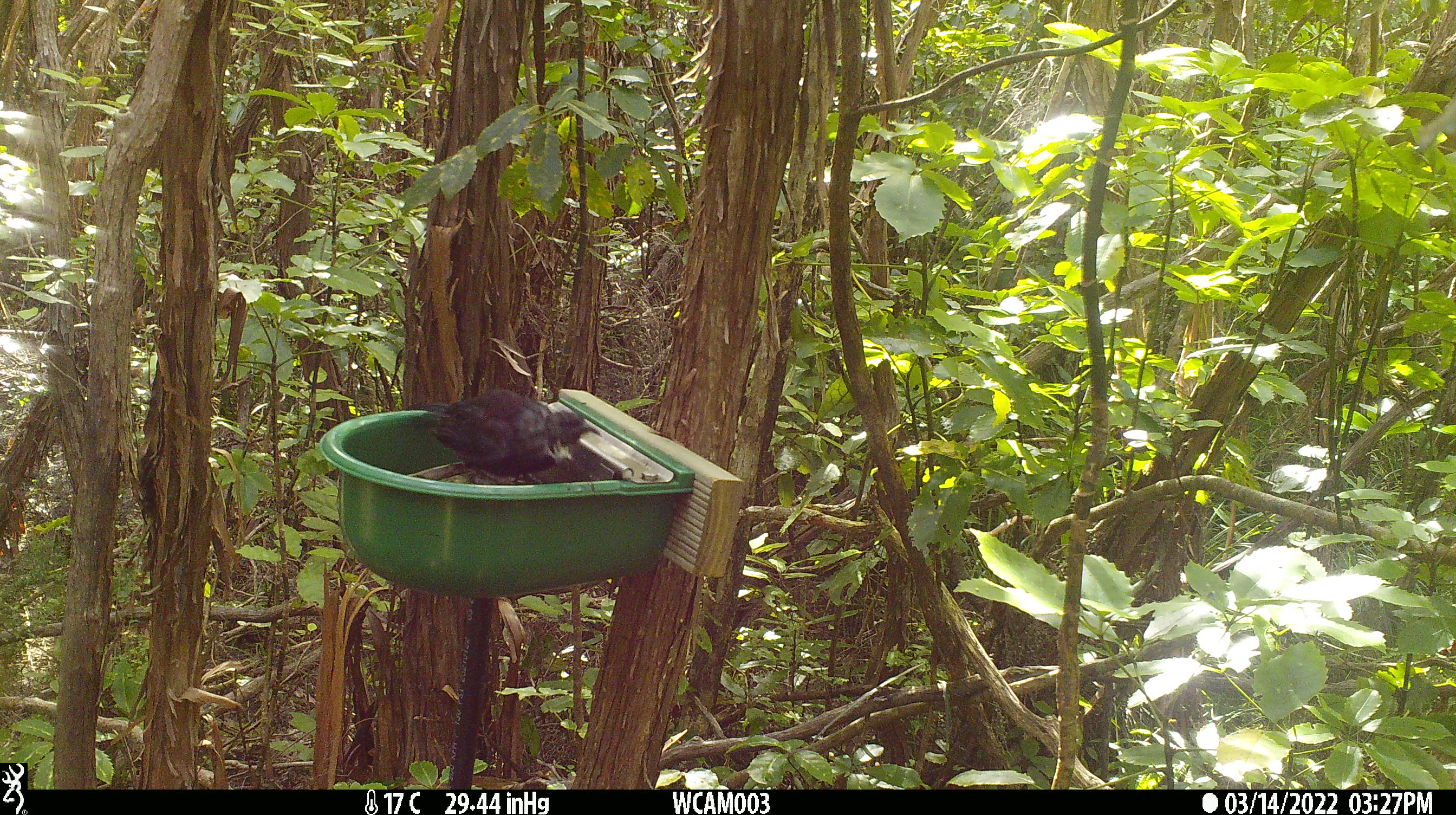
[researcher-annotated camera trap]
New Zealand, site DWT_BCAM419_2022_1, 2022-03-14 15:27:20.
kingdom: Animalia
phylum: Chordata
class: Aves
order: Passeriformes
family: Meliphagidae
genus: Prosthemadera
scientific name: Prosthemadera novaeseelandiae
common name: tui